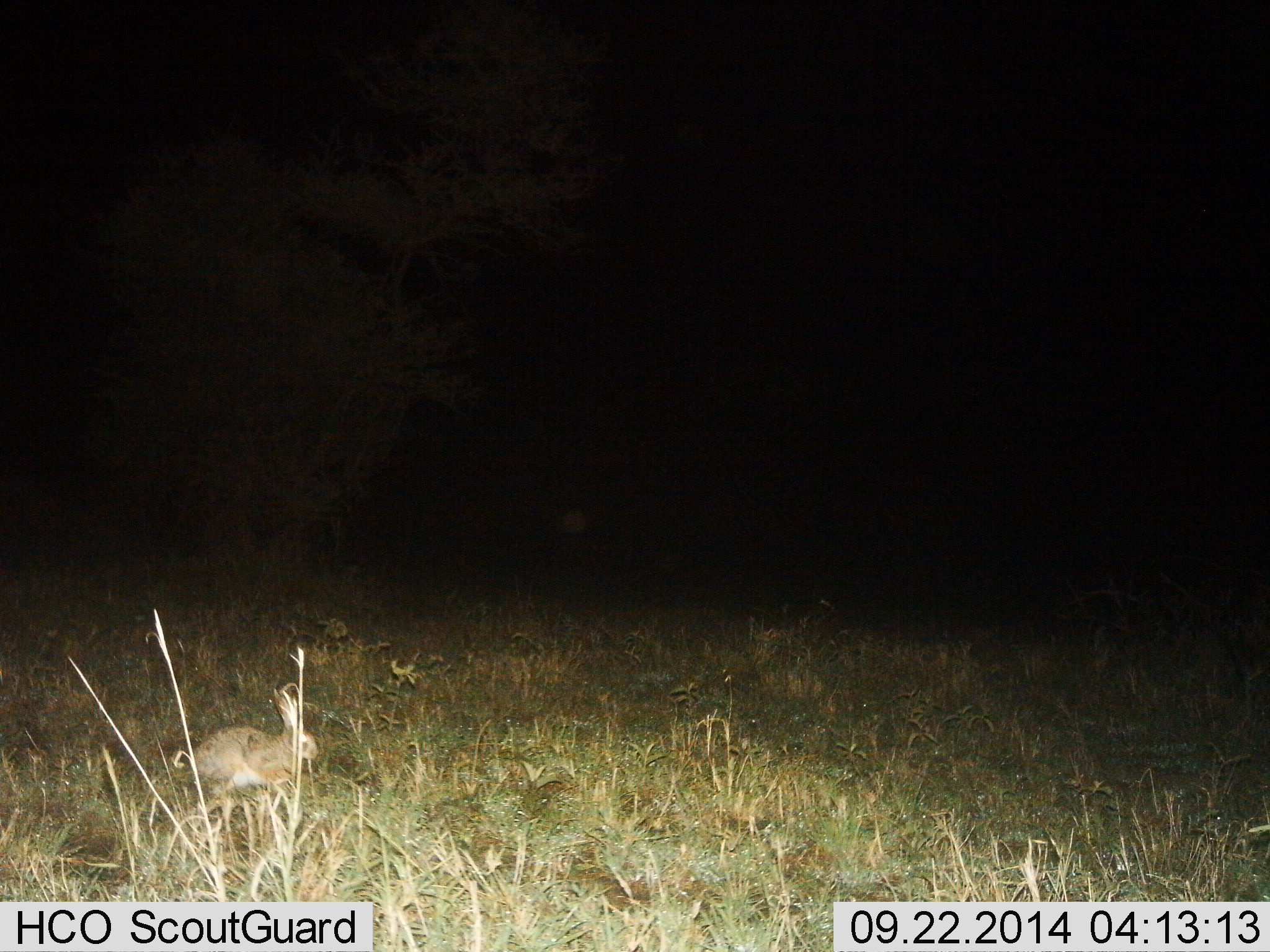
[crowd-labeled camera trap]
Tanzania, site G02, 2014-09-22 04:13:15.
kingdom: Animalia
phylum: Chordata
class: Mammalia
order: Lagomorpha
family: Leporidae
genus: Lepus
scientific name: Lepus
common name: hare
Hare (Lepus), count 1. Behavior (volunteer vote fractions): standing 60%, resting 10%, moving 30%, interacting 0%. Young present (vote fraction): 0%. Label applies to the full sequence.